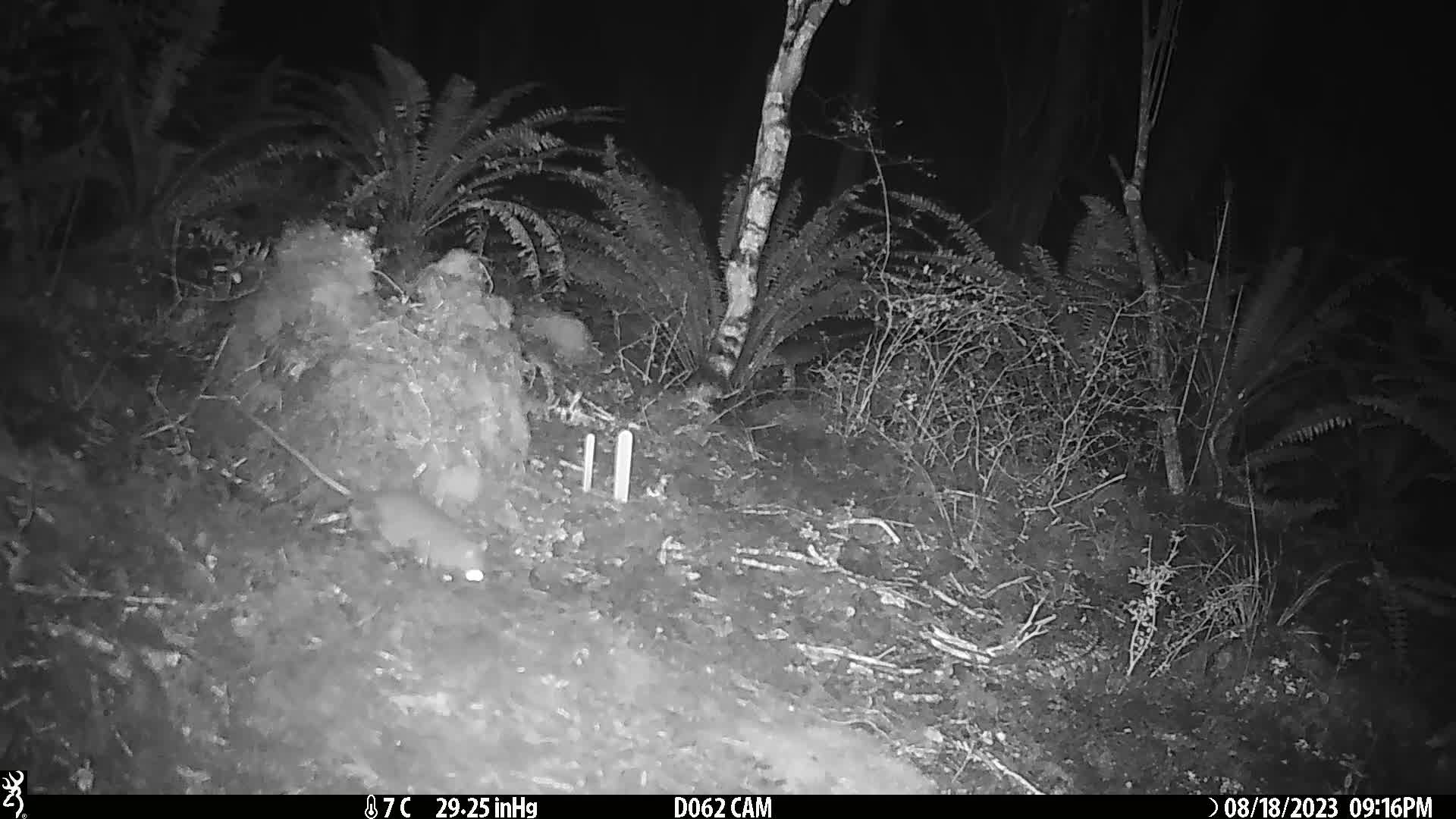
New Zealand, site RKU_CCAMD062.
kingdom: Animalia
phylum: Chordata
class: Mammalia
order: Rodentia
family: Muridae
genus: Rattus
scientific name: Rattus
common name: rat